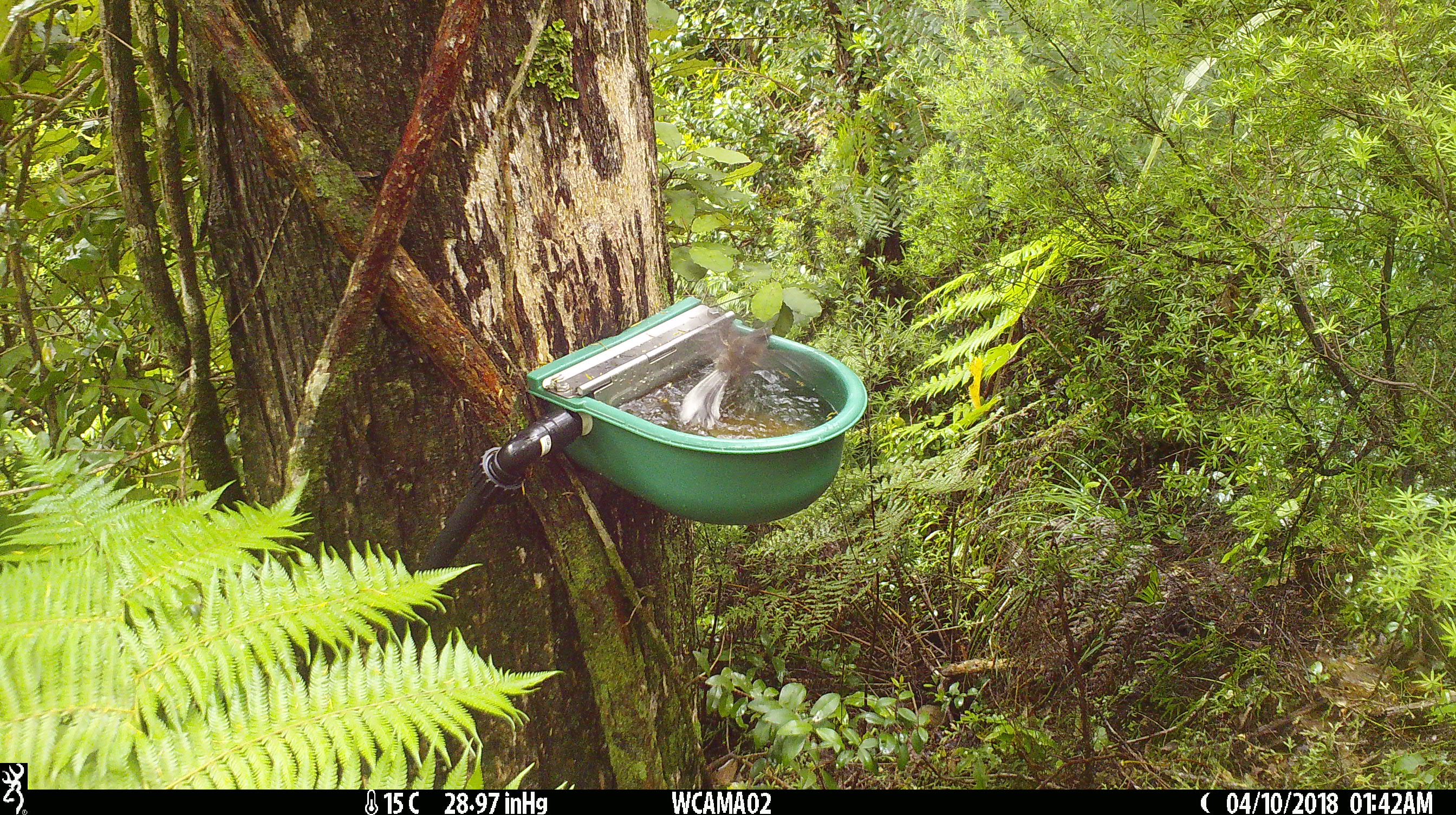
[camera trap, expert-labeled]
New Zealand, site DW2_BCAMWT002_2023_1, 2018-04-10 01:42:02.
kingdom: Animalia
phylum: Chordata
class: Aves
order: Passeriformes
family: Rhipiduridae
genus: Rhipidura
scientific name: Rhipidura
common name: fantails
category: fantail